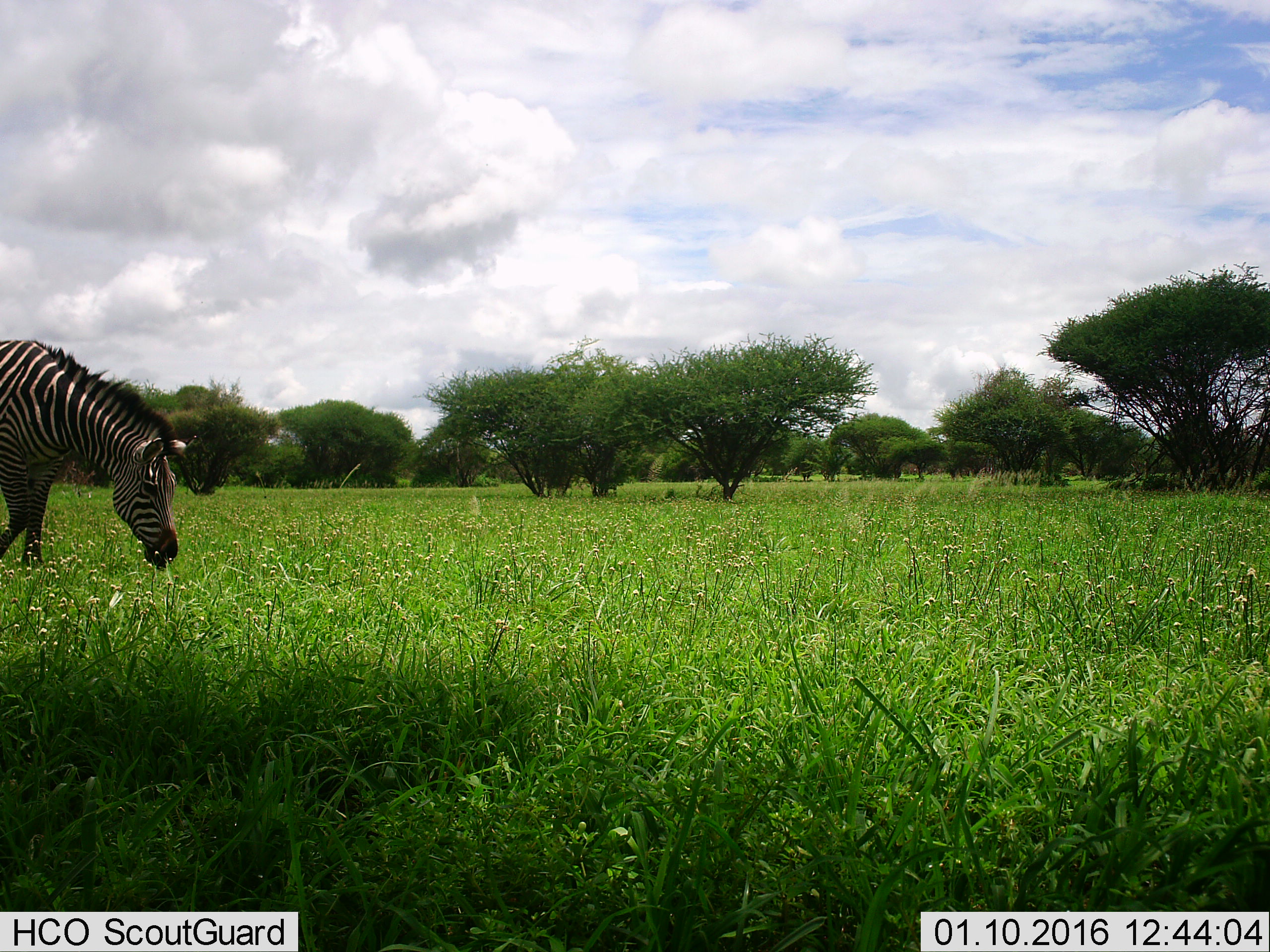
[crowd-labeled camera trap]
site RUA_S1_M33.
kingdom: Animalia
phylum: Chordata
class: Mammalia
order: Perissodactyla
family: Equidae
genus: Equus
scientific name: Equus quagga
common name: plains zebra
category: zebraplains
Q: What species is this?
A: Zebraplains (plains zebra) (Equus quagga).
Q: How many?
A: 1.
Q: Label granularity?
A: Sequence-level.